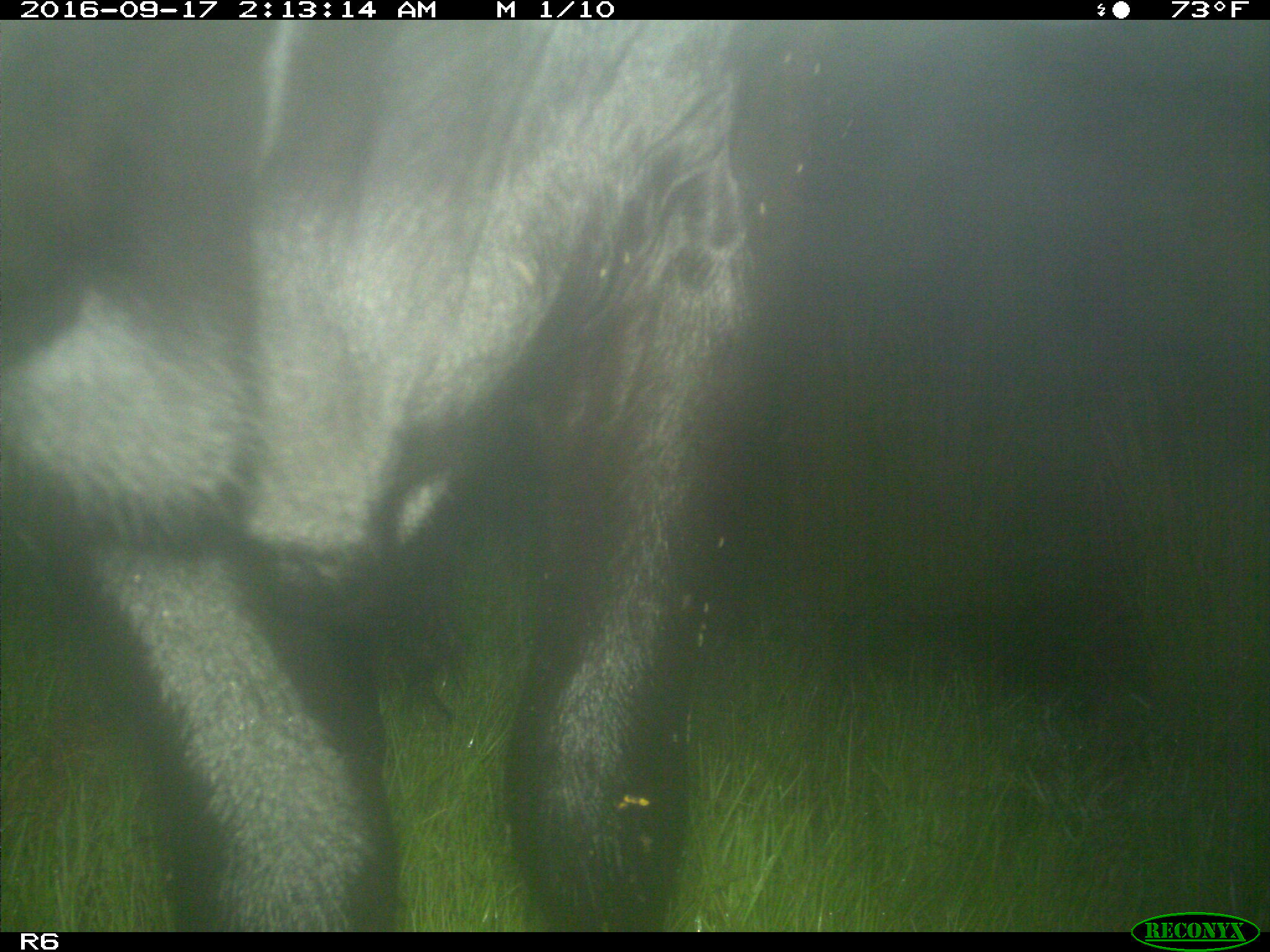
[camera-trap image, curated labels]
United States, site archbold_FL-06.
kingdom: Animalia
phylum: Chordata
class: Mammalia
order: Artiodactyla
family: Bovidae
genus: Bos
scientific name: Bos taurus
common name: domestic cow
Bos taurus (domestic cow).